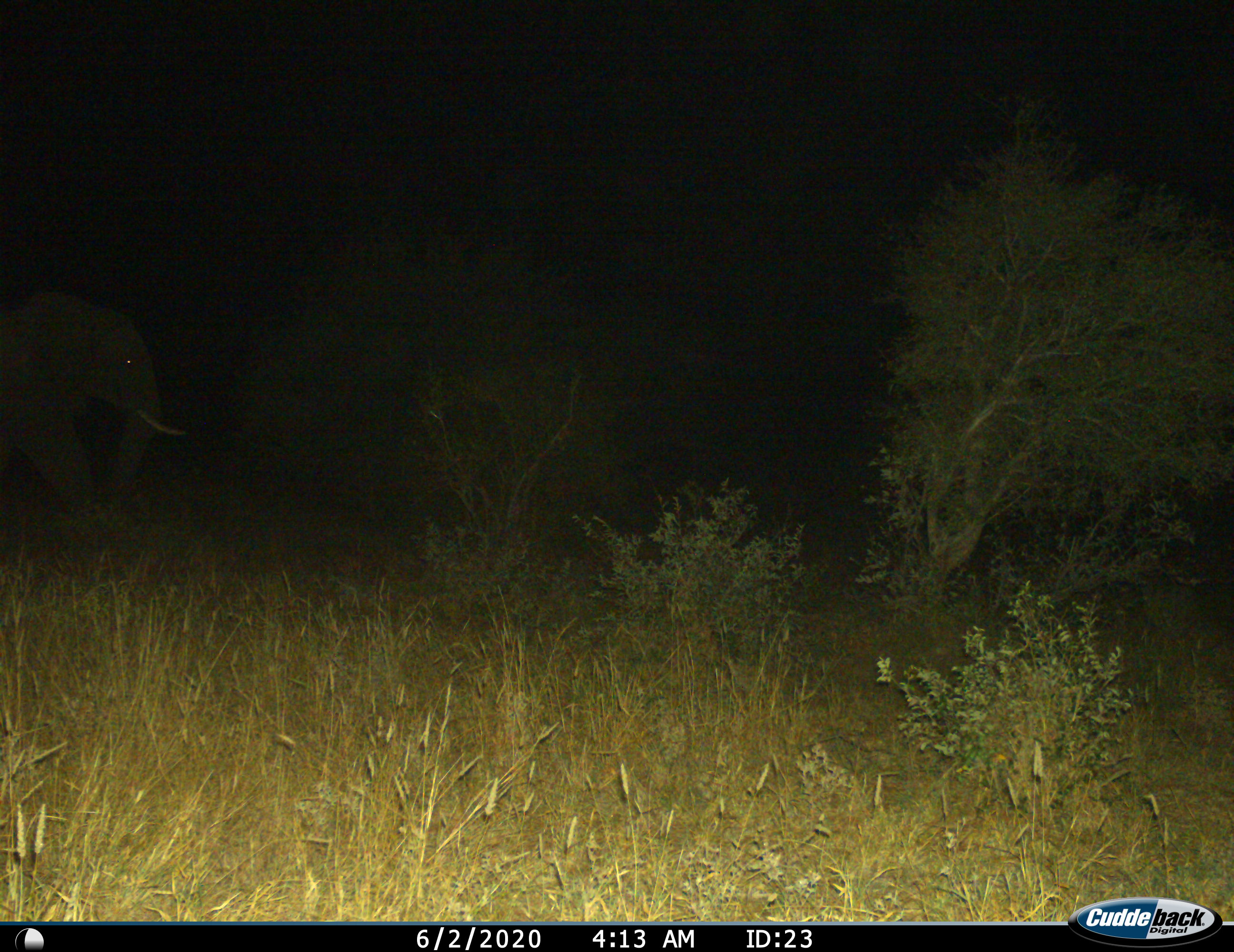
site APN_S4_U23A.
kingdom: Animalia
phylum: Chordata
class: Mammalia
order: Proboscidea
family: Elephantidae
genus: Loxodonta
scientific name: Loxodonta africana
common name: african bush elephant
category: elephant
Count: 1.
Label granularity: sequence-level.